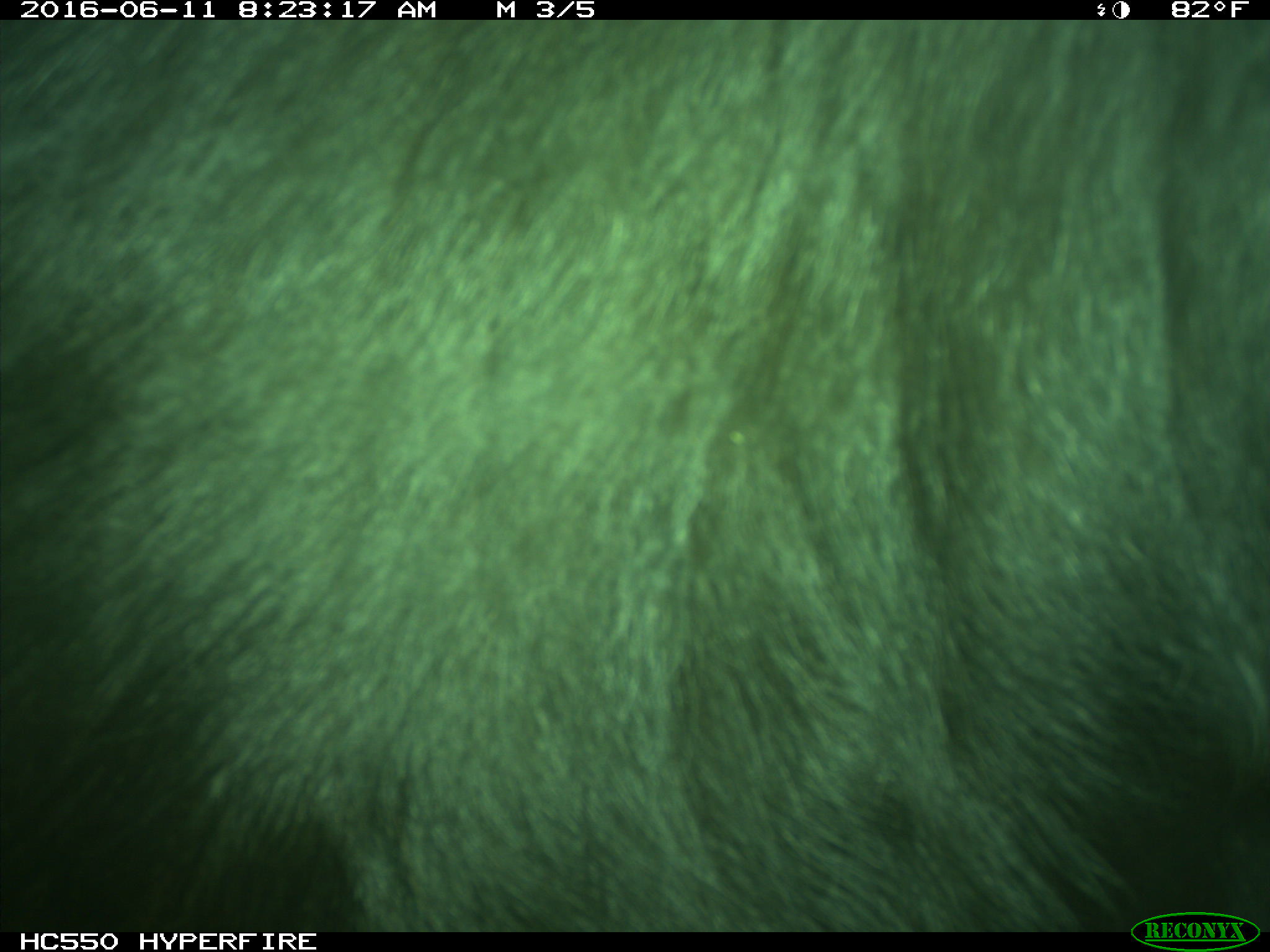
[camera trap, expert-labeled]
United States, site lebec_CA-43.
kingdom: Animalia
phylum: Chordata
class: Mammalia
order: Artiodactyla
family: Bovidae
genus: Bos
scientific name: Bos taurus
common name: domestic cow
Bos taurus (domestic cow).